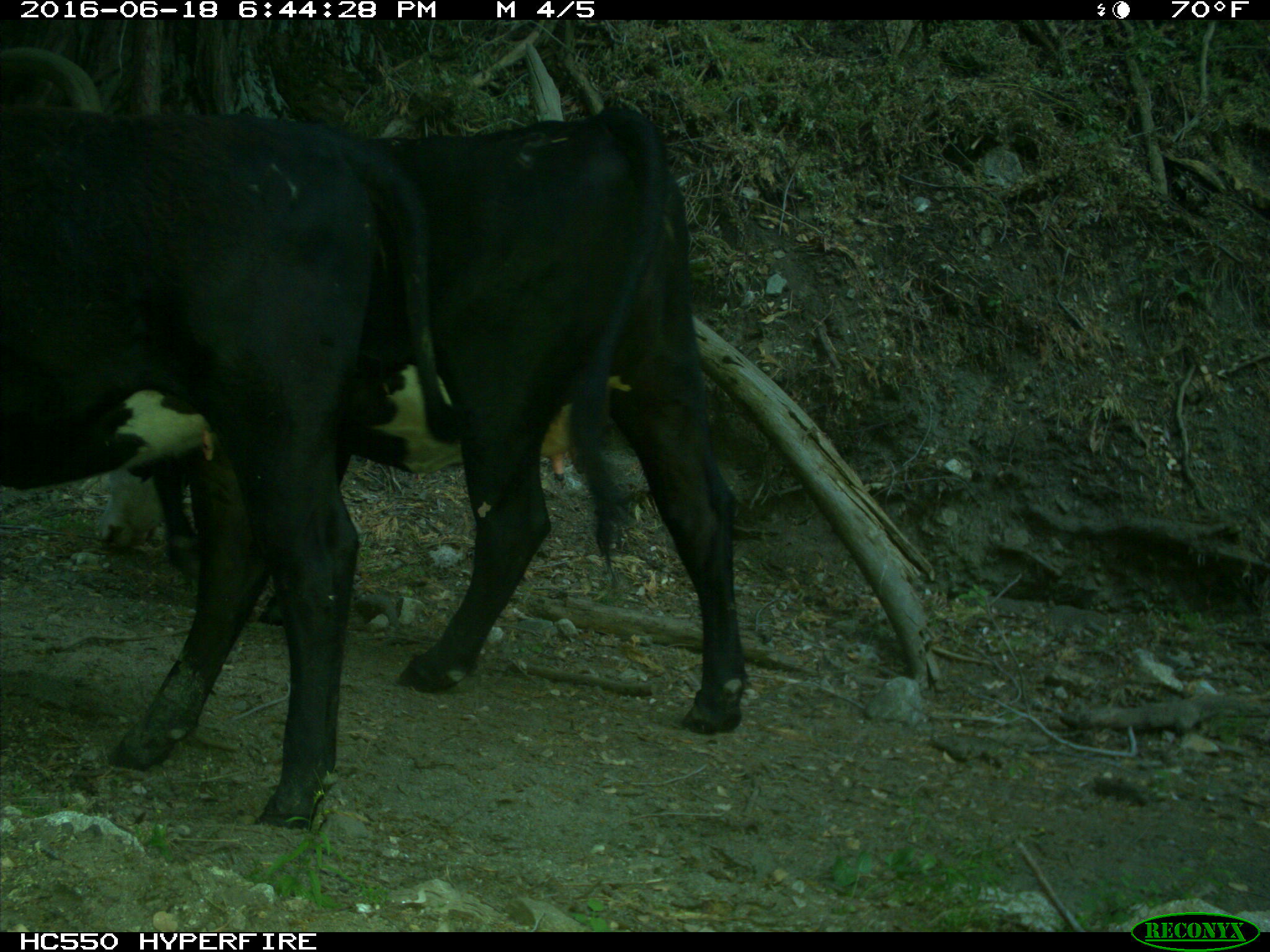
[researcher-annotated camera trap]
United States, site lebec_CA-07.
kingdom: Animalia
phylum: Chordata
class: Mammalia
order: Artiodactyla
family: Bovidae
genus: Bos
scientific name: Bos taurus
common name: domestic cow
Bos taurus (domestic cow).